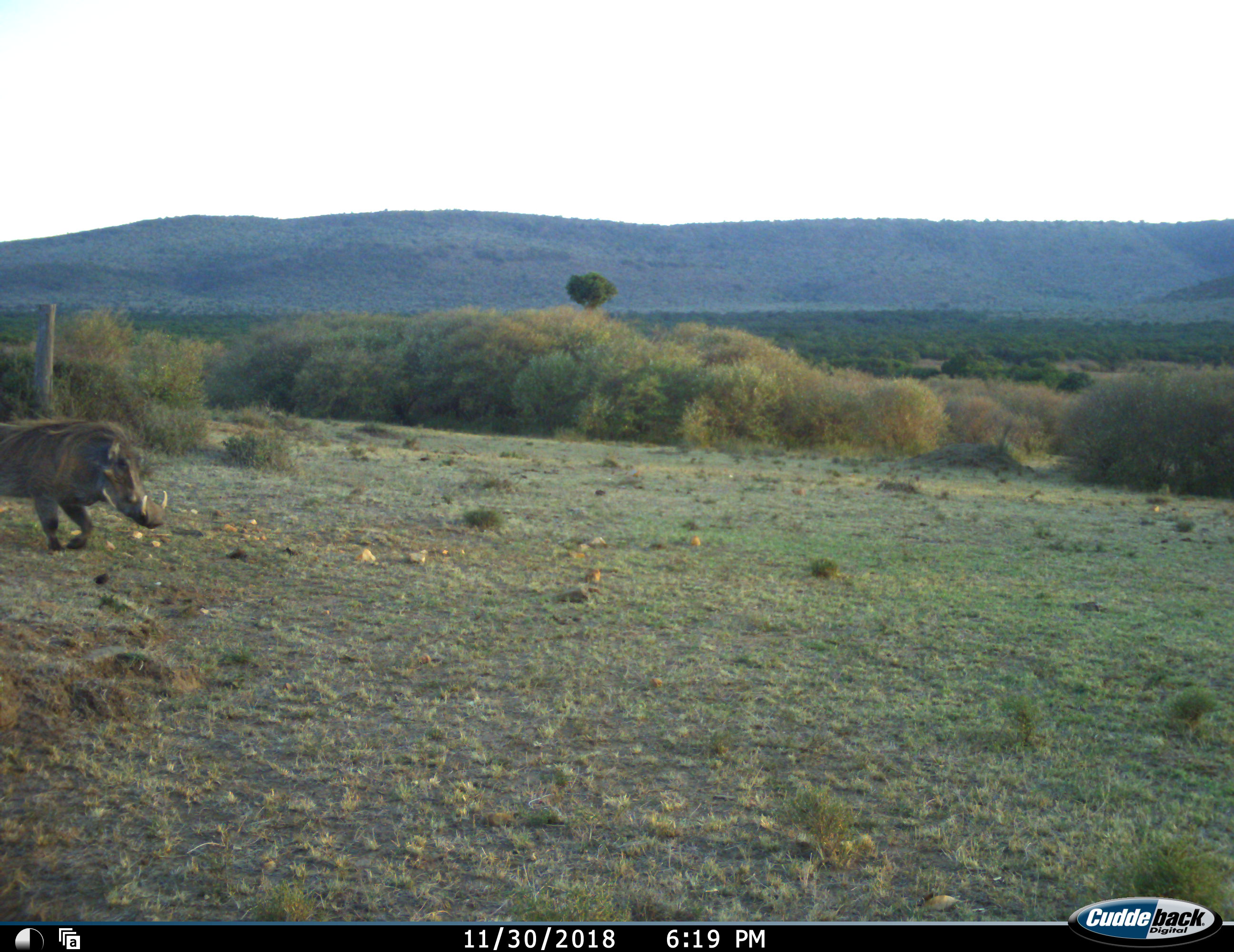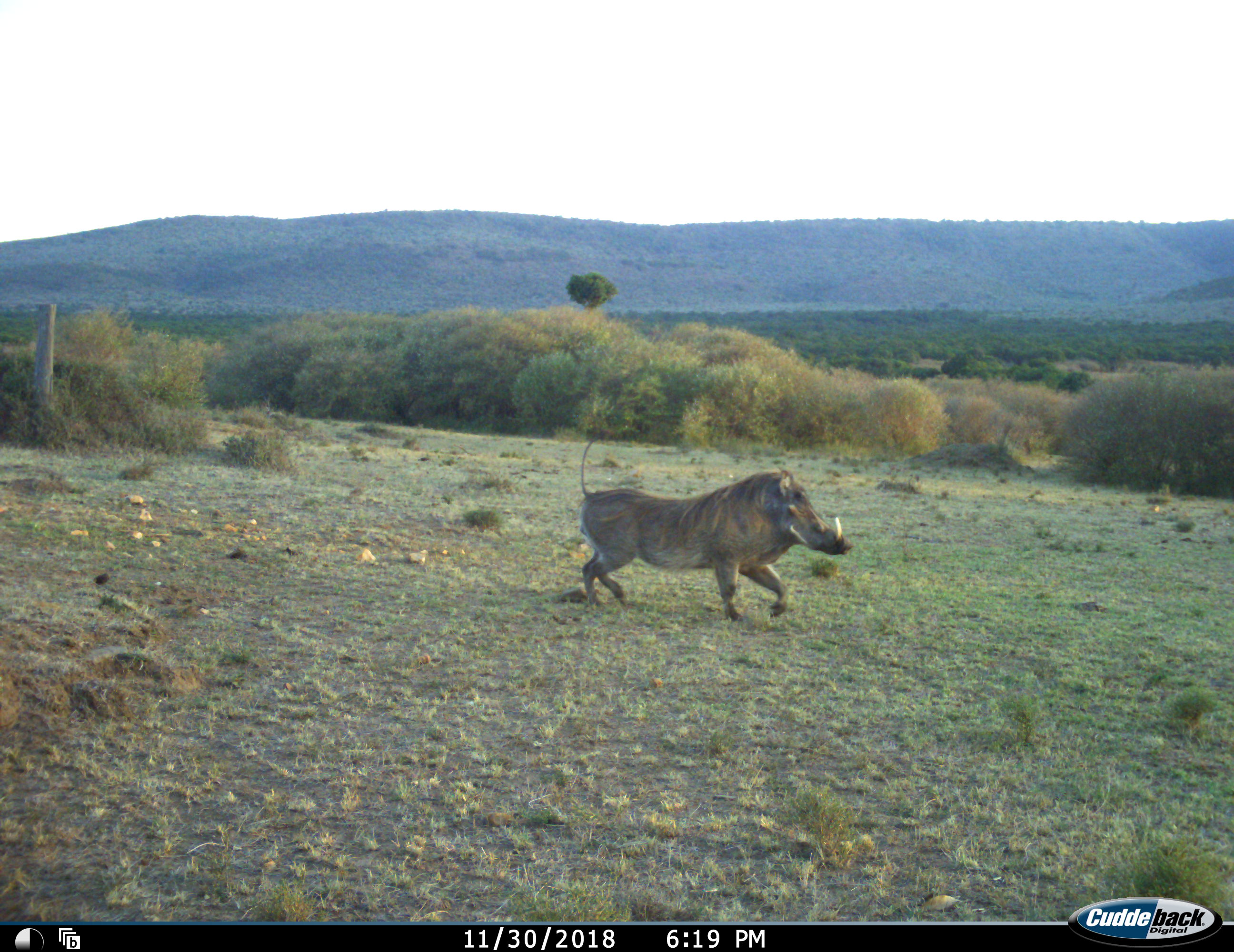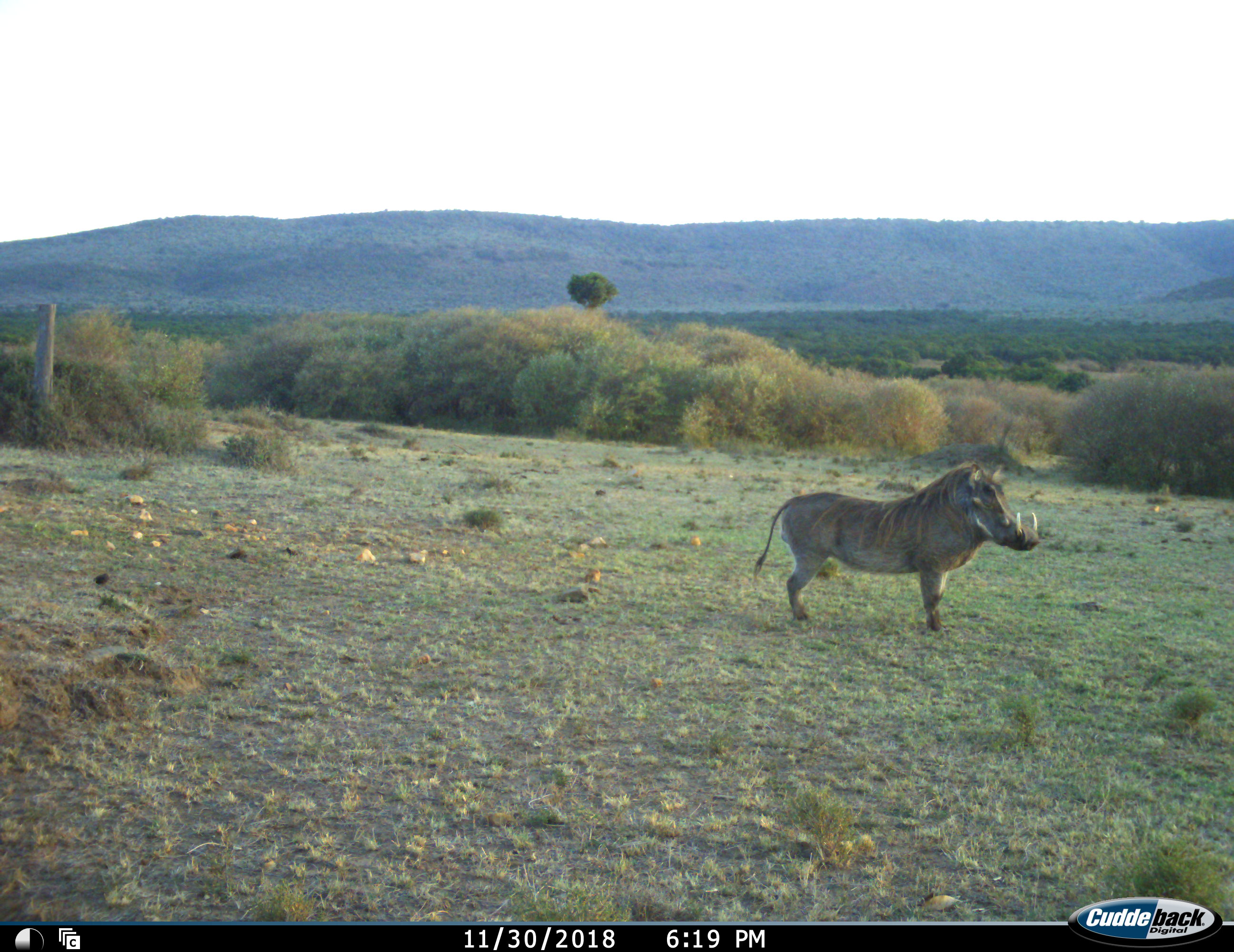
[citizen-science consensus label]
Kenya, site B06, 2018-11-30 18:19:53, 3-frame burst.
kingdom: Animalia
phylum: Chordata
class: Mammalia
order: Artiodactyla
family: Suidae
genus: Phacochoerus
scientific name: Phacochoerus africanus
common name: warthog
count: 1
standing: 50%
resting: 0%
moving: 100%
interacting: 0%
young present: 0%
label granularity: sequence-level